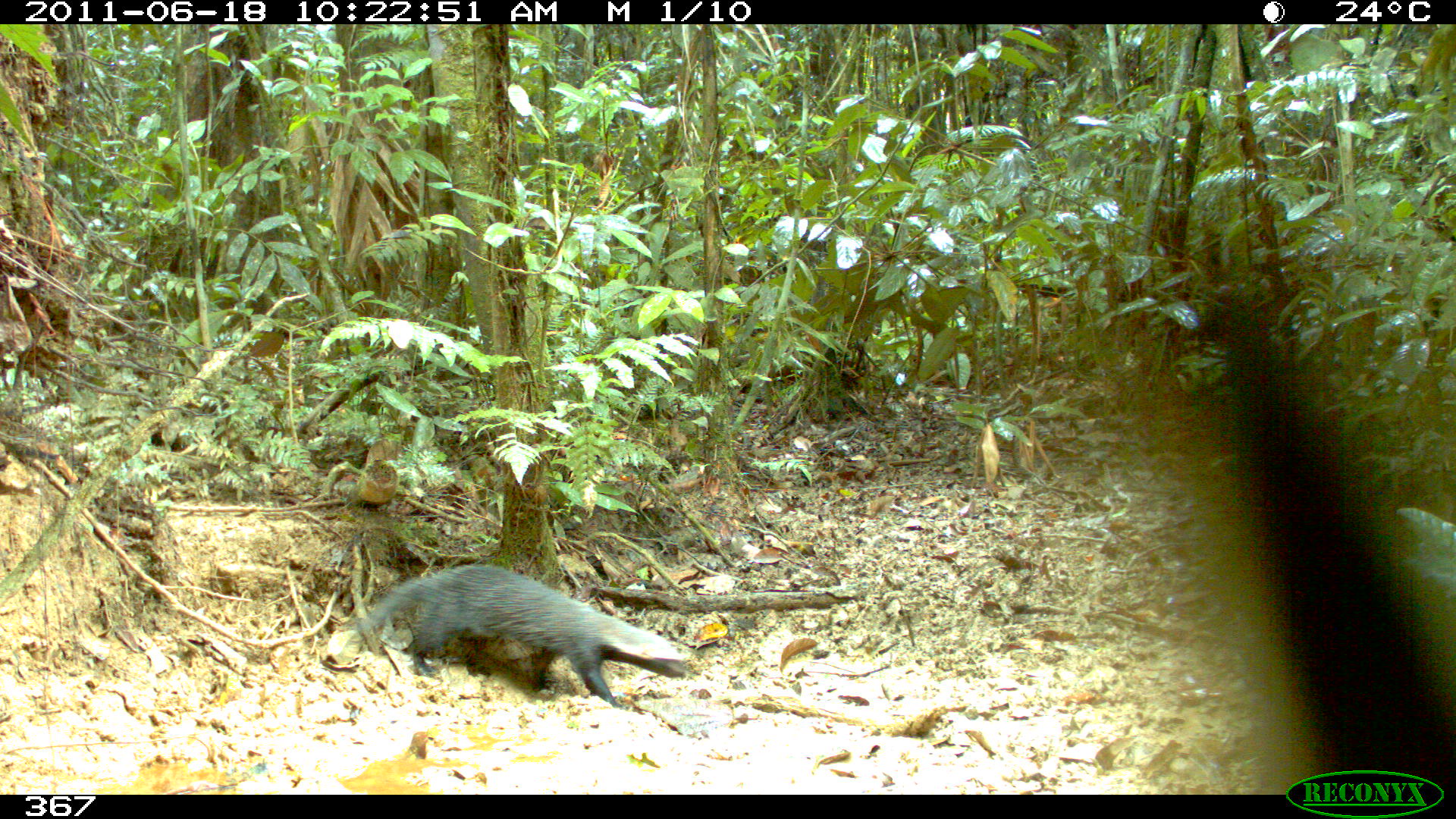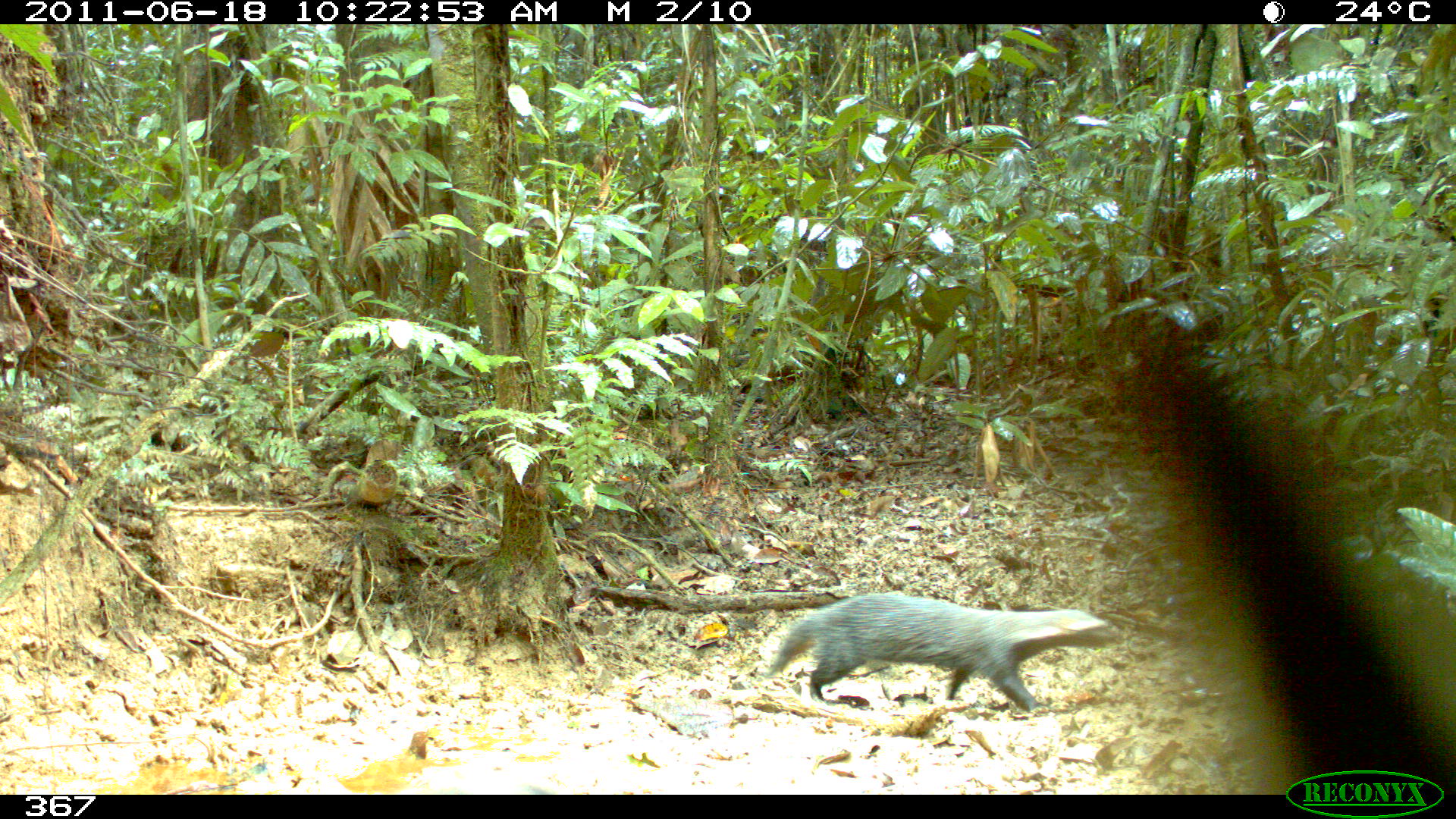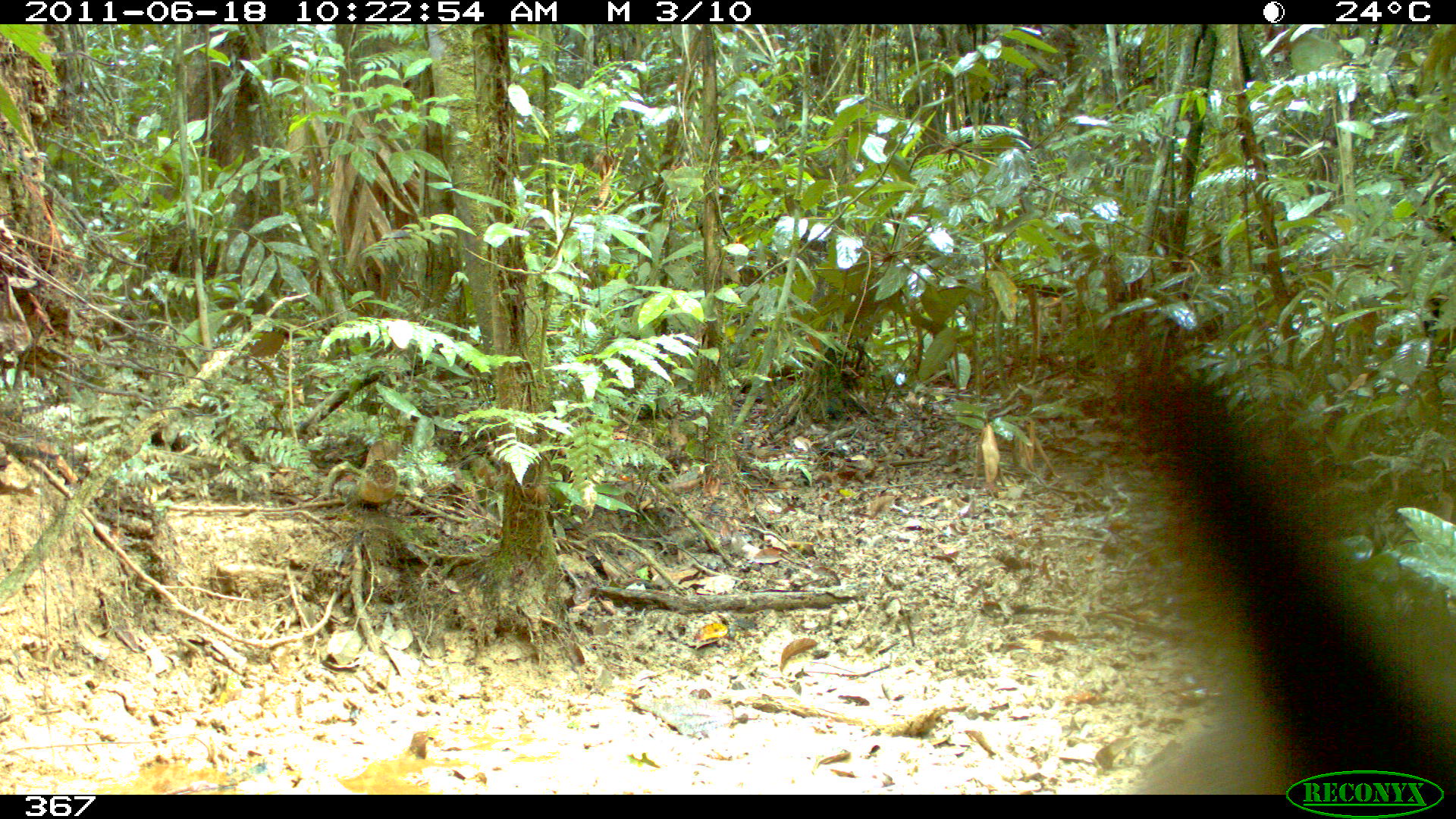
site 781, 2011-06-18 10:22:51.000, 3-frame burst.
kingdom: Animalia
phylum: Chordata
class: Mammalia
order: Carnivora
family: Mustelidae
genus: Galictis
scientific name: Galictis vittata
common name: greater grison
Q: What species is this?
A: Galictis vittata (greater grison).